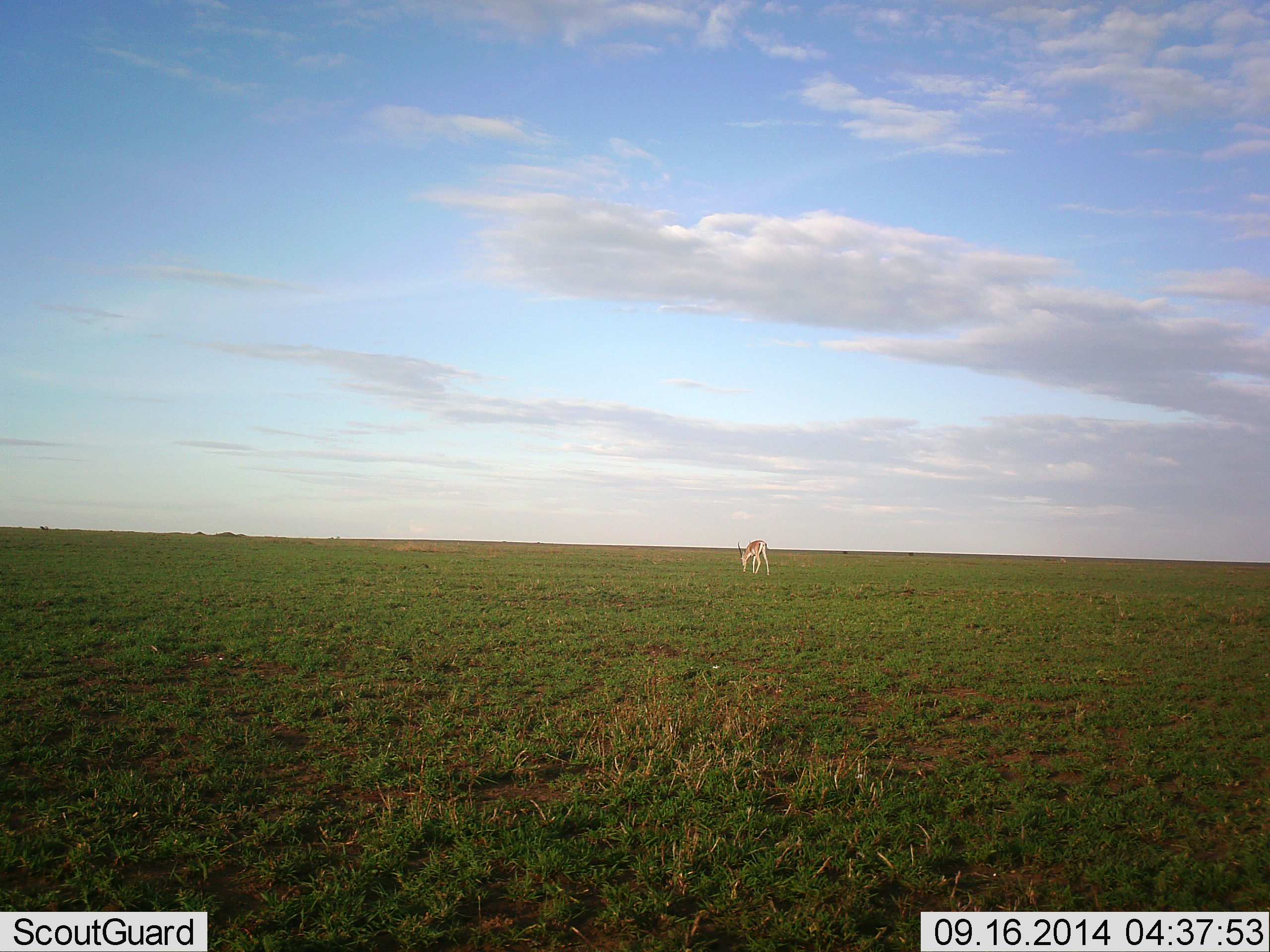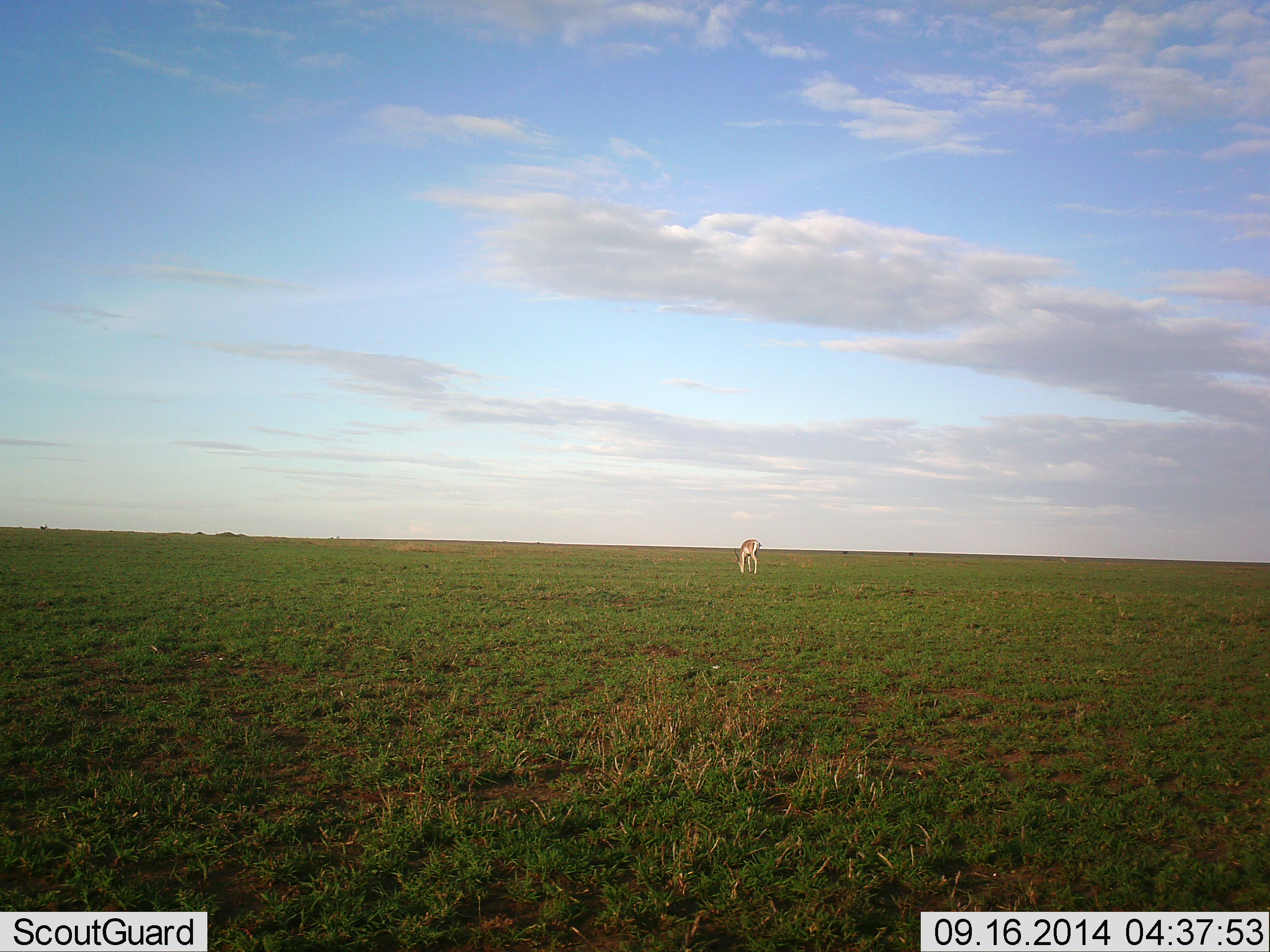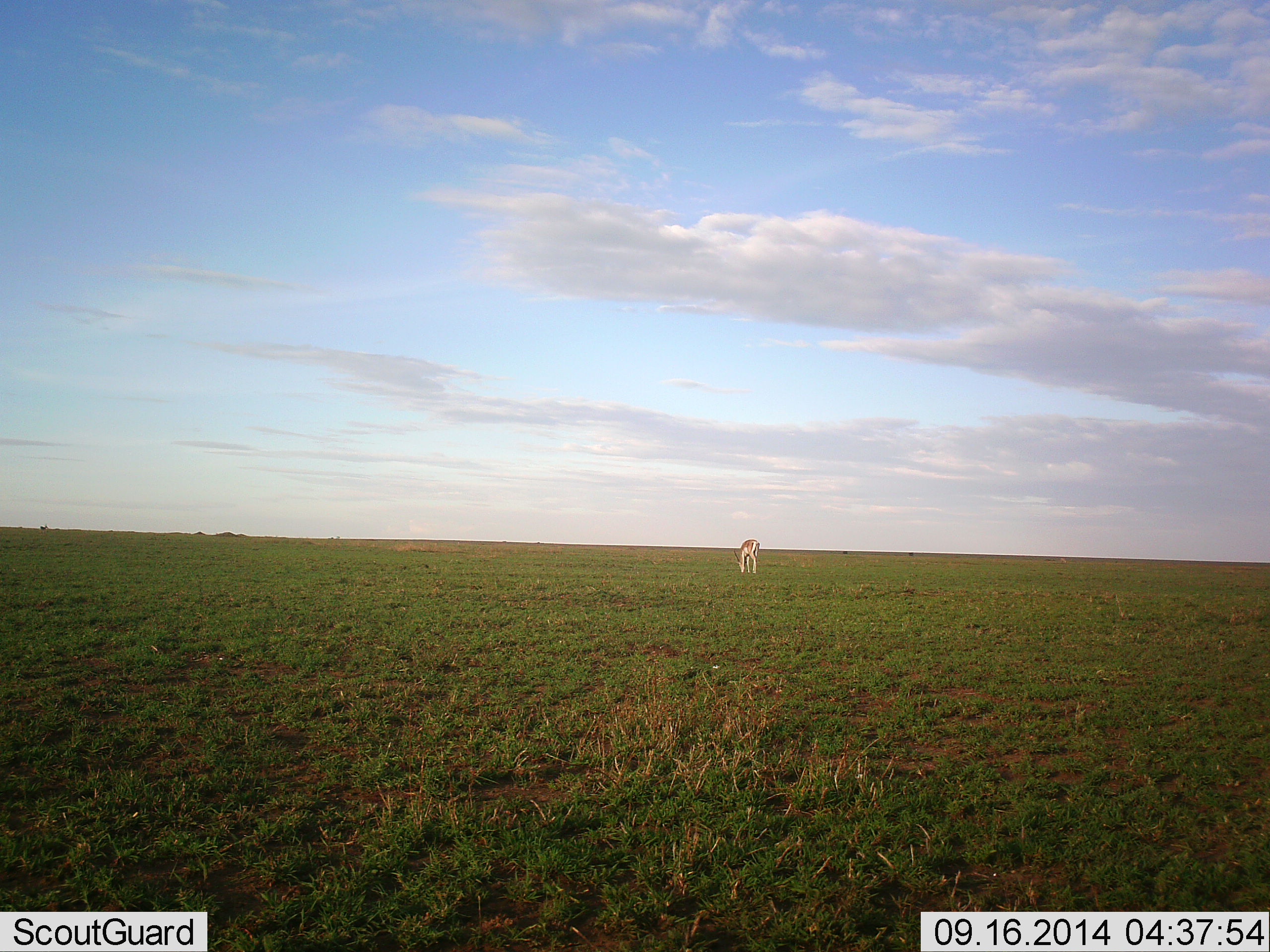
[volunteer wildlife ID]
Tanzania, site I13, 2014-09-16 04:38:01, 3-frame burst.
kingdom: Animalia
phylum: Chordata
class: Mammalia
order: Artiodactyla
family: Bovidae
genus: Nanger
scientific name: Nanger granti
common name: grant's gazelle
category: gazellegrants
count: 1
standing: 30%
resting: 0%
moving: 10%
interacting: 0%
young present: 0%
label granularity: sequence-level